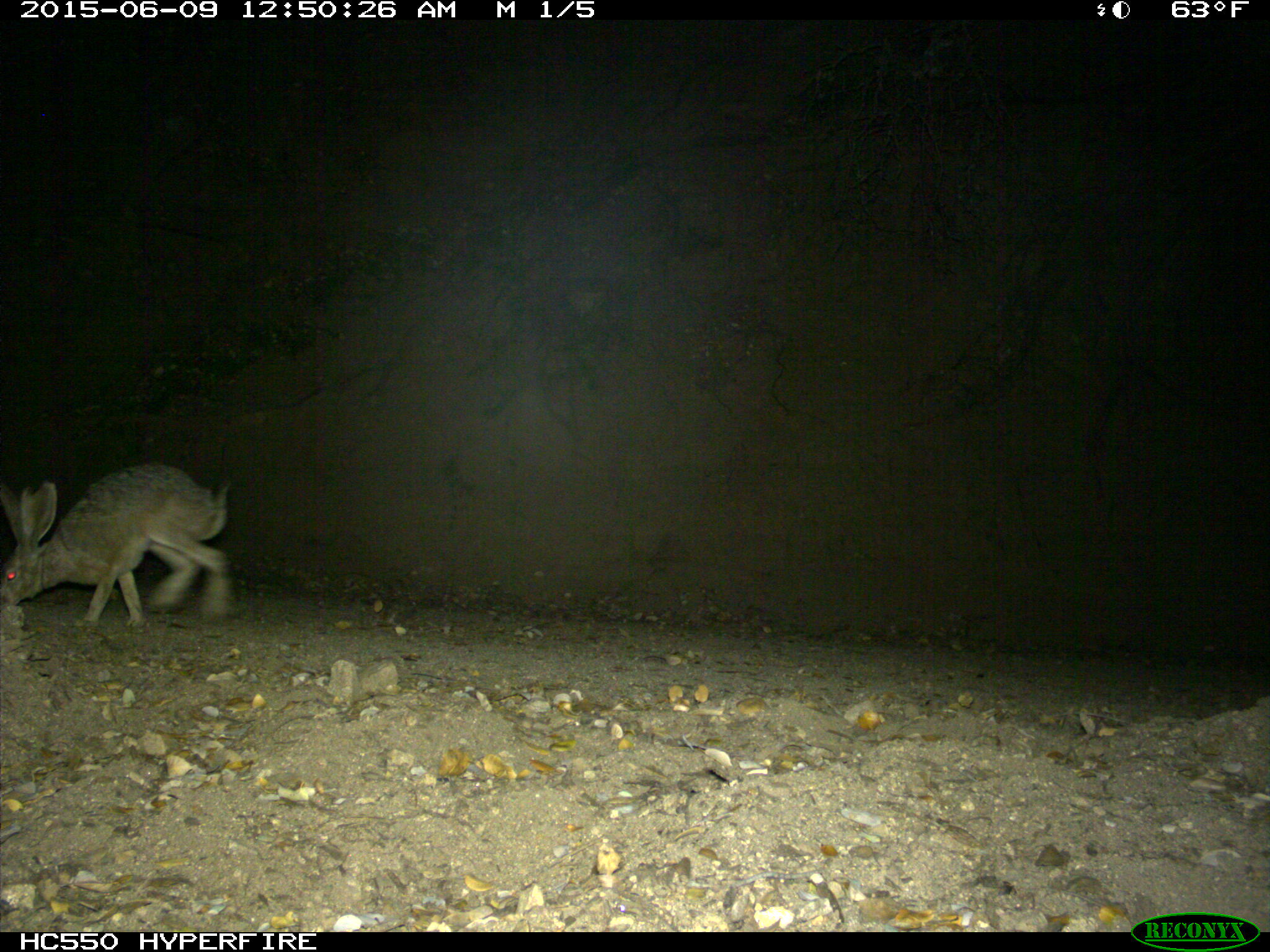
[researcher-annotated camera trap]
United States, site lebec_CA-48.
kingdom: Animalia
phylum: Chordata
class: Mammalia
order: Lagomorpha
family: Leporidae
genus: Lepus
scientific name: Lepus californicus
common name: black-tailed jackrabbit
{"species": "Lepus californicus (black-tailed jackrabbit)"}